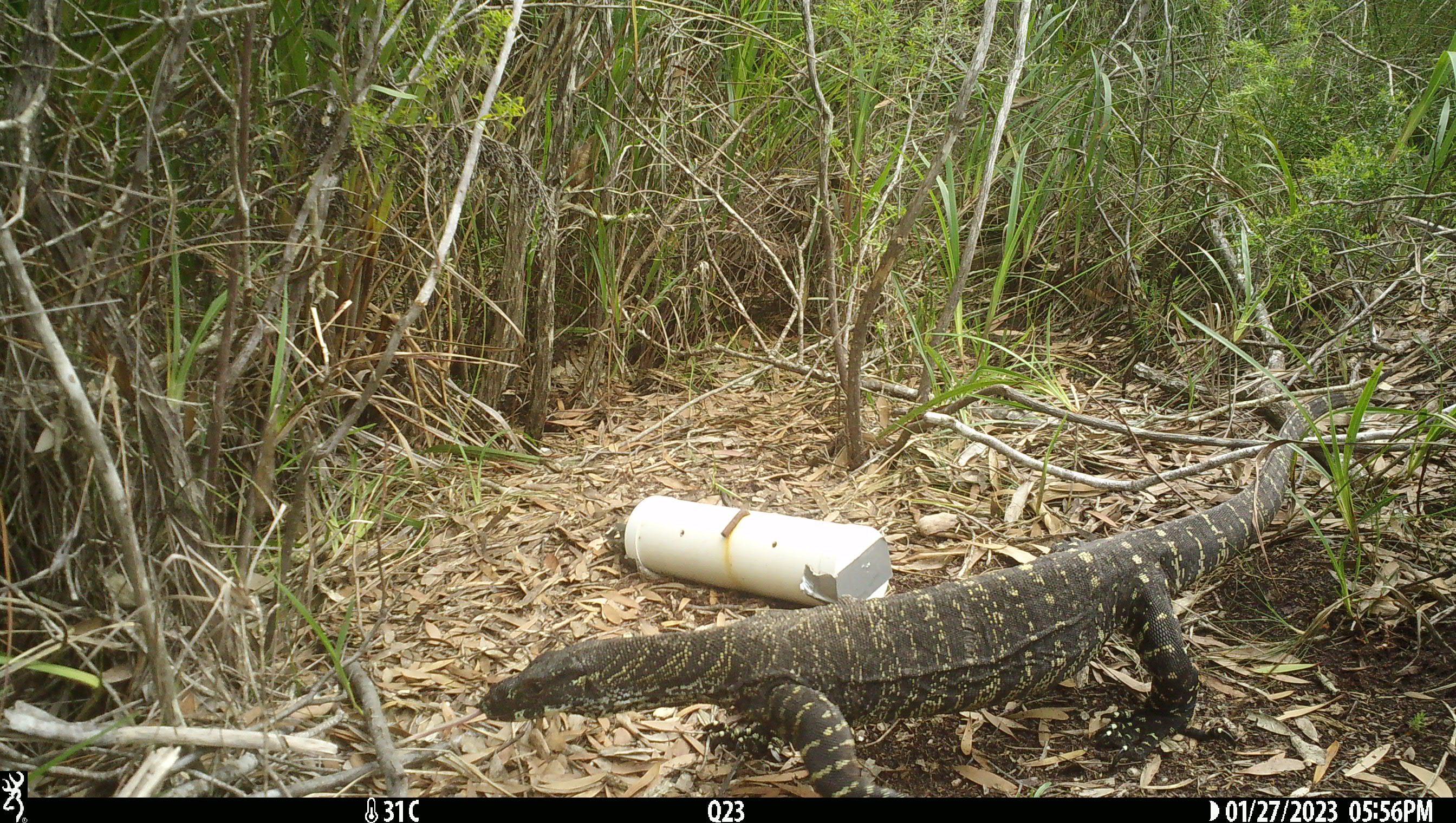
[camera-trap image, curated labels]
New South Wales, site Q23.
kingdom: Animalia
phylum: Chordata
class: Reptilia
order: Squamata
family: Varanidae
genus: Varanus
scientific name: Varanus varius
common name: lace monitor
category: goanna